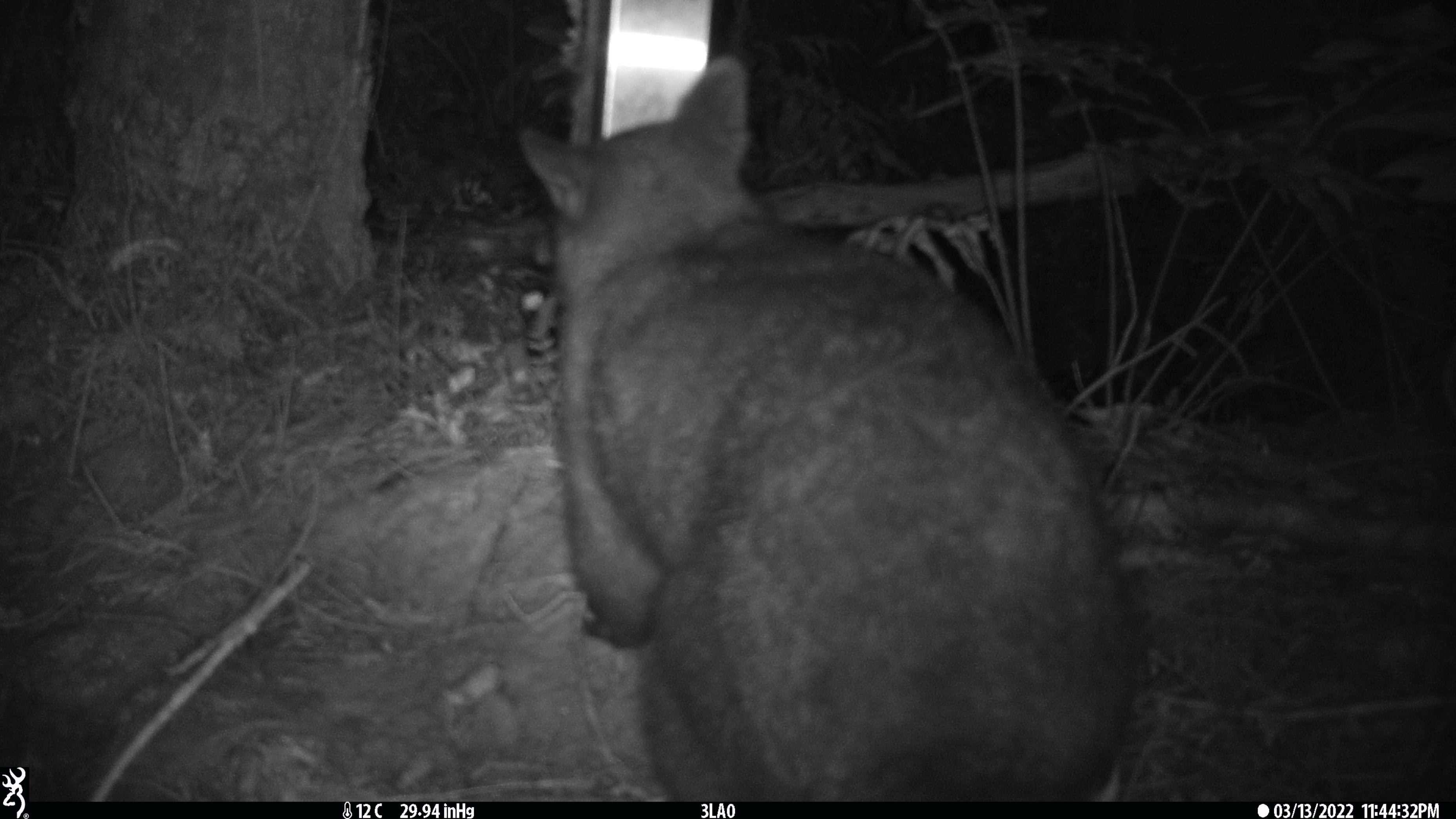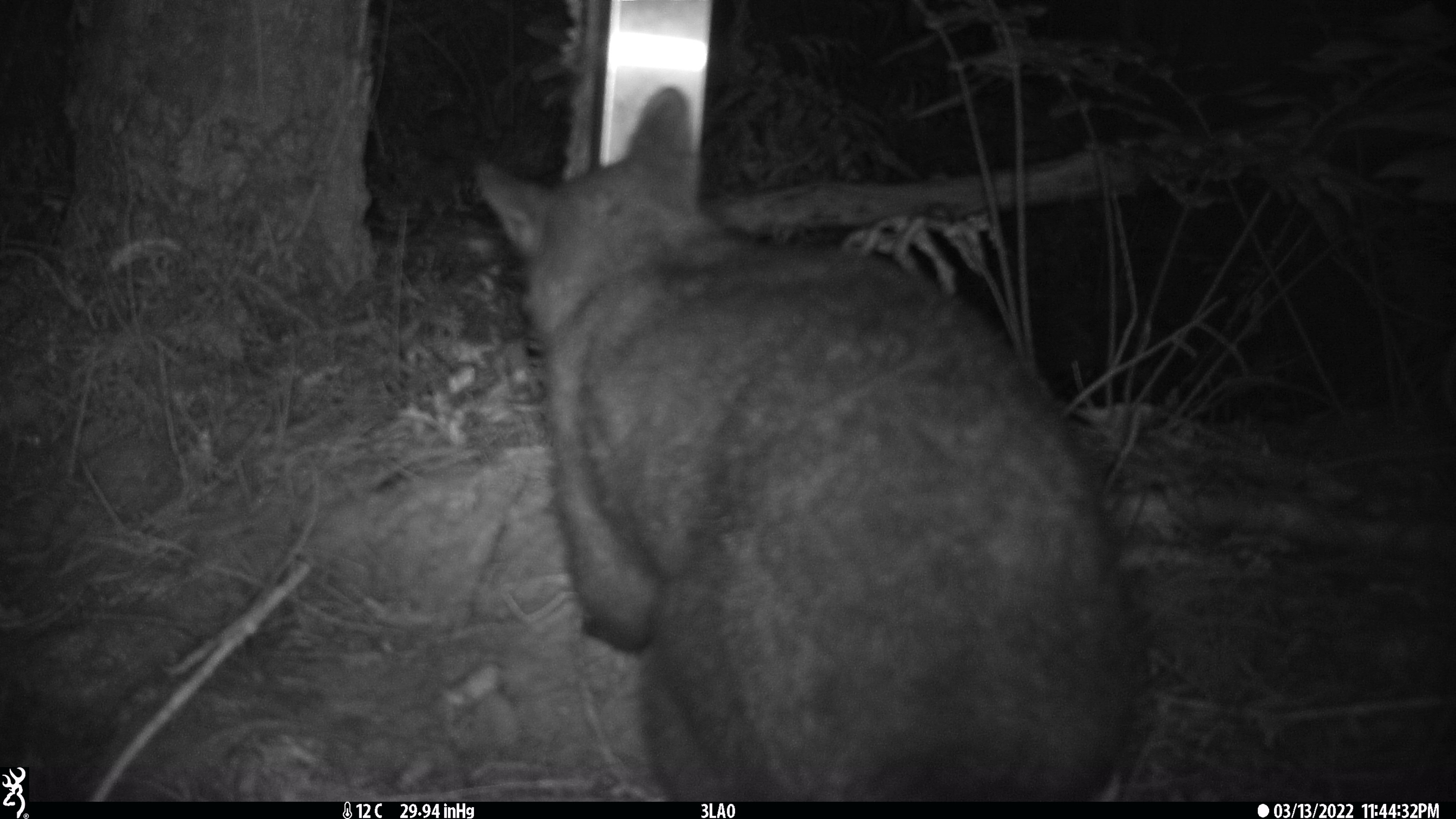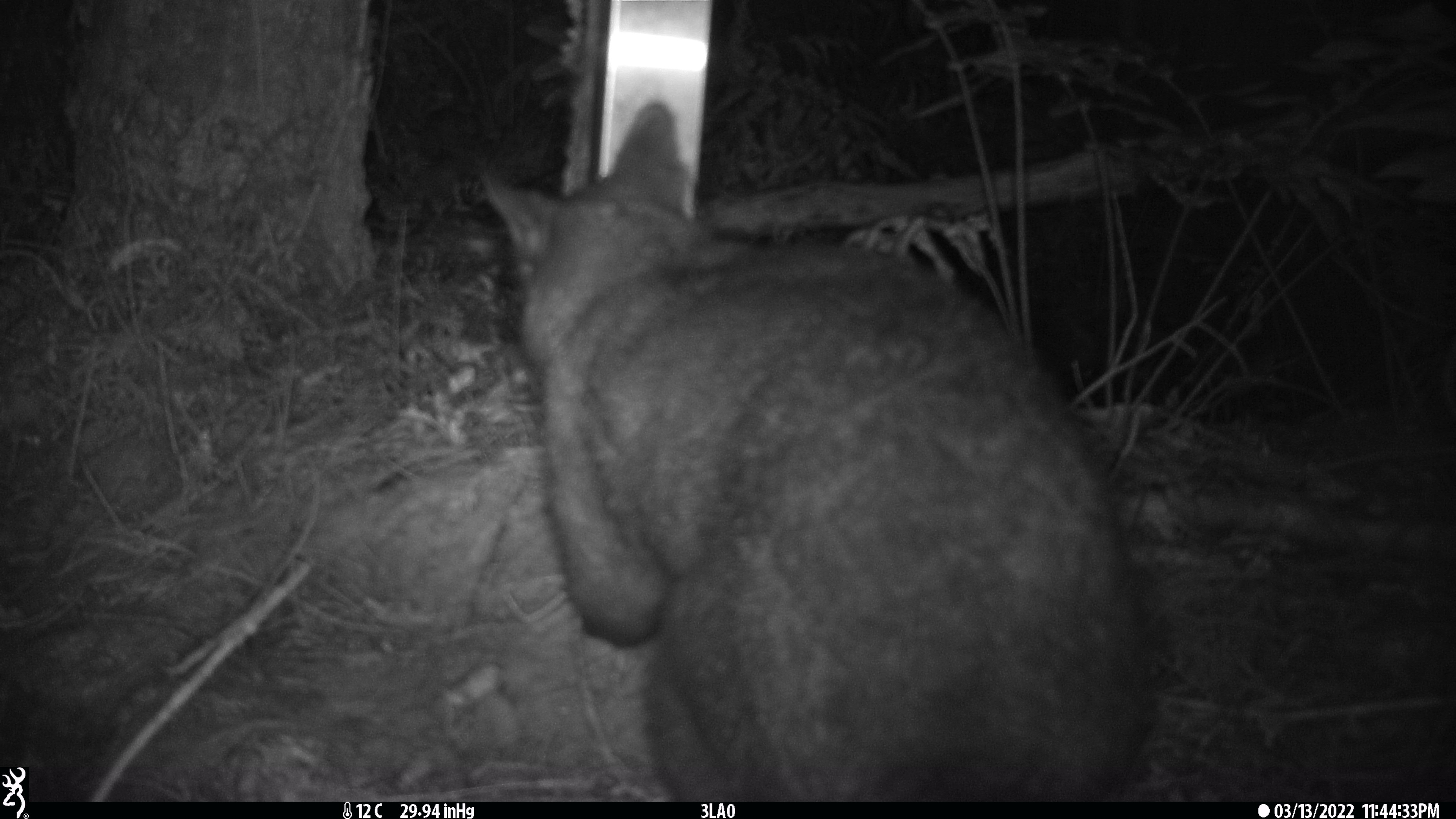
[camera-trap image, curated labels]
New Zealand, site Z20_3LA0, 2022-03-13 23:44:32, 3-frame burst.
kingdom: Animalia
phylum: Chordata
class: Mammalia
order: Diprotodontia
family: Phalangeridae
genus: Trichosurus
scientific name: Trichosurus vulpecula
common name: common brushtail possum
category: possum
Possum (common brushtail possum) (Trichosurus vulpecula).